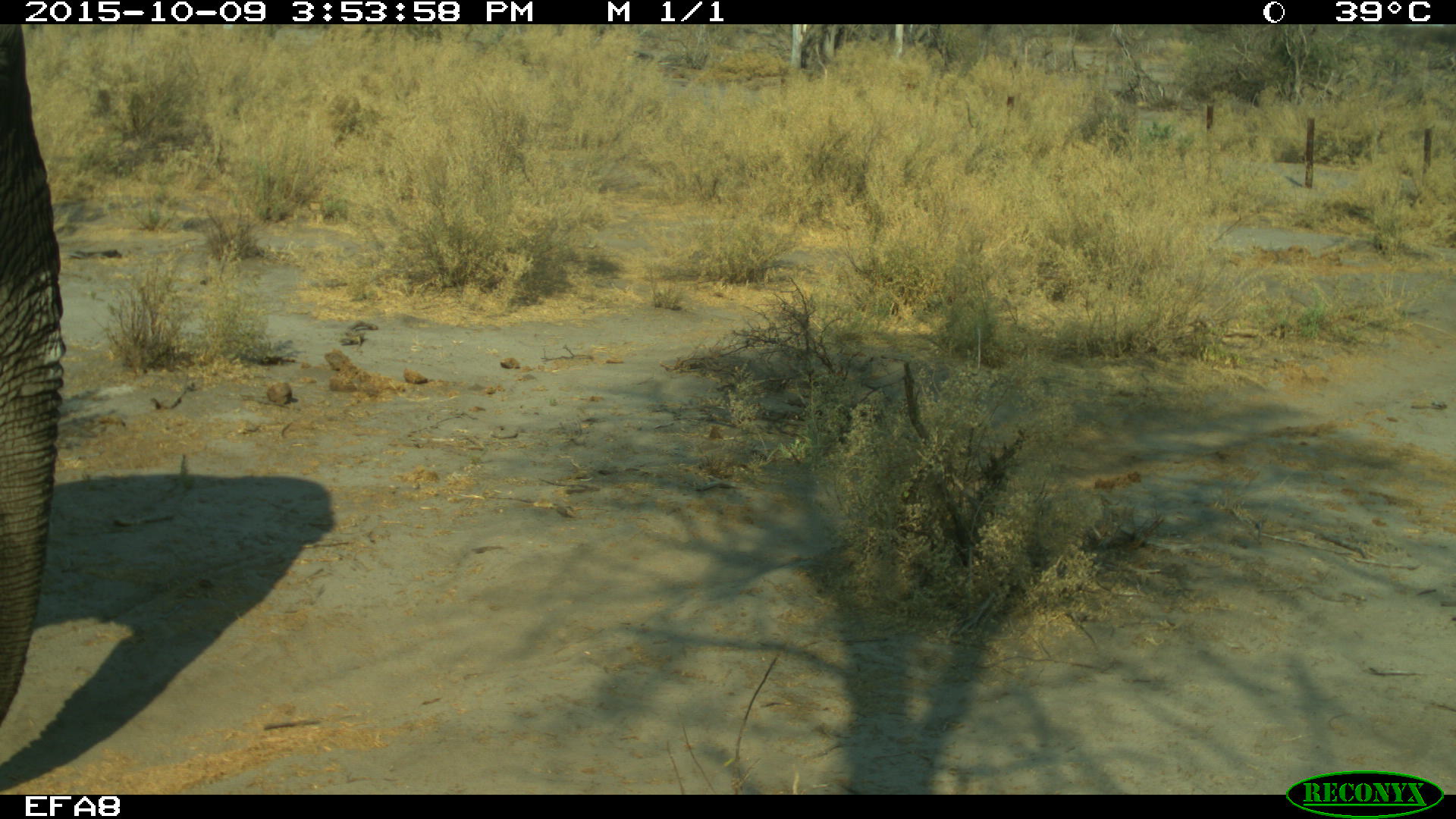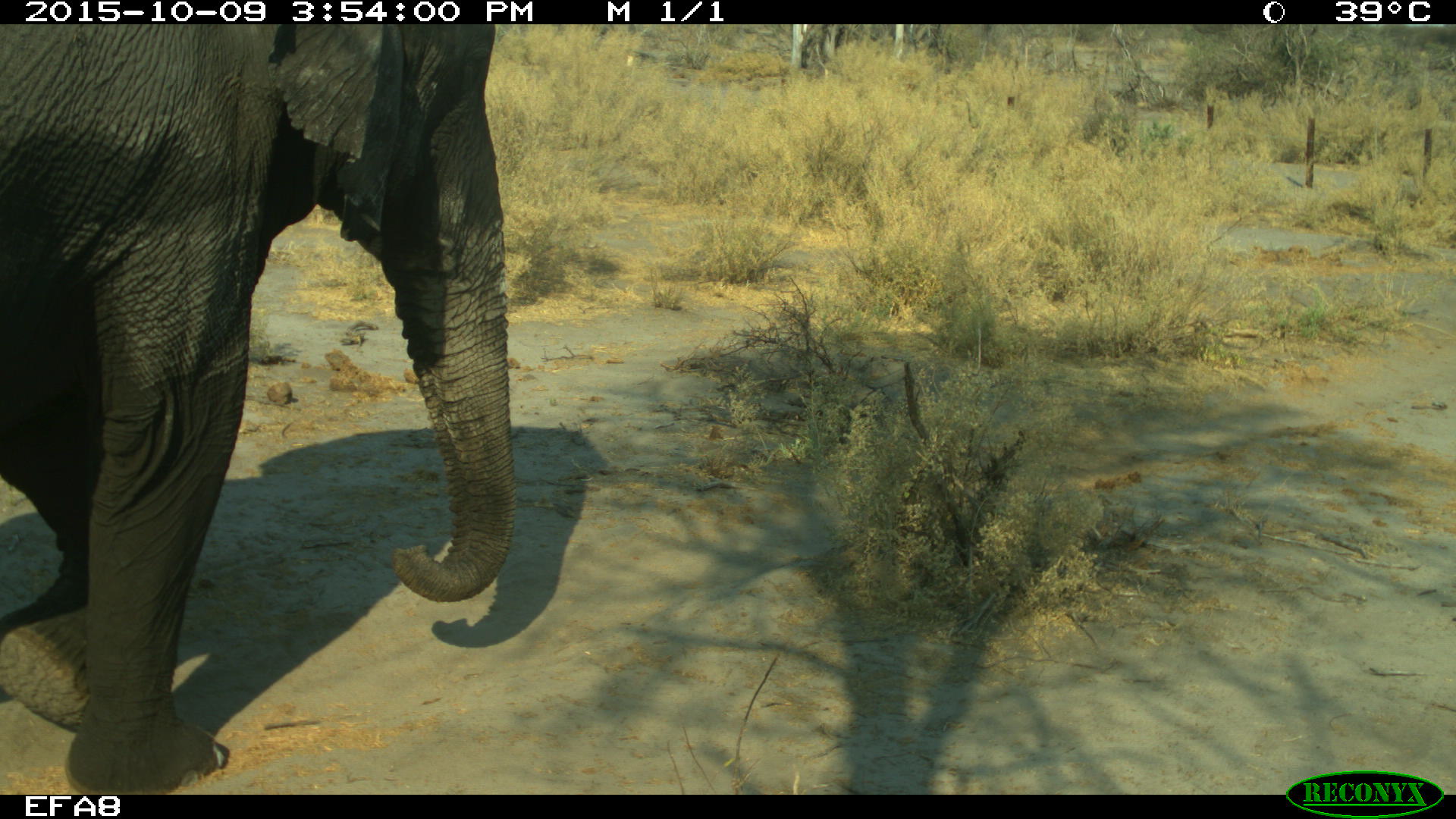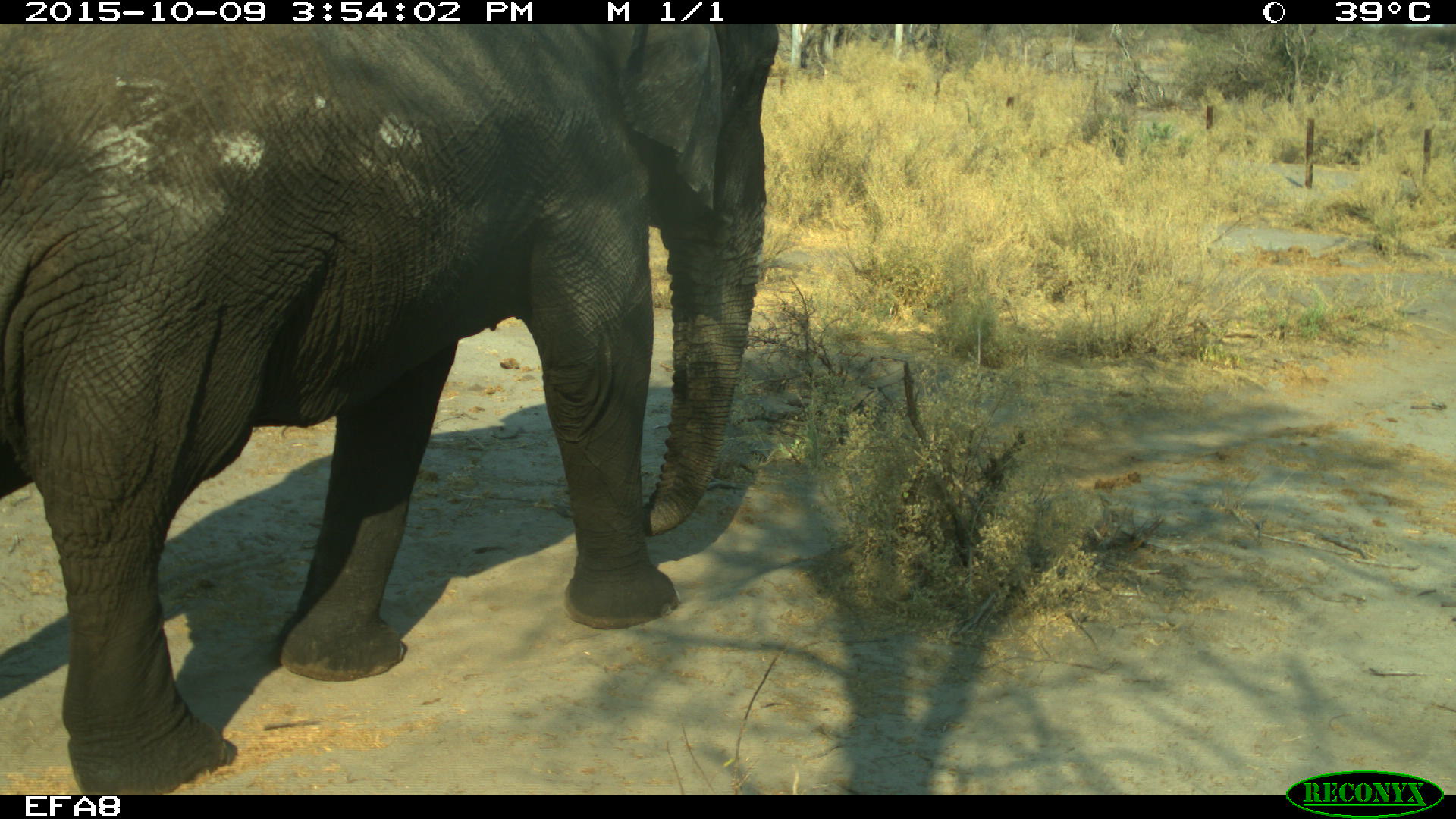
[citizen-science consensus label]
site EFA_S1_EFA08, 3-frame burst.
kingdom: Animalia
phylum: Chordata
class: Mammalia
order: Proboscidea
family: Elephantidae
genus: Loxodonta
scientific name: Loxodonta africana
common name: african bush elephant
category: elephant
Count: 1.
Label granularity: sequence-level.